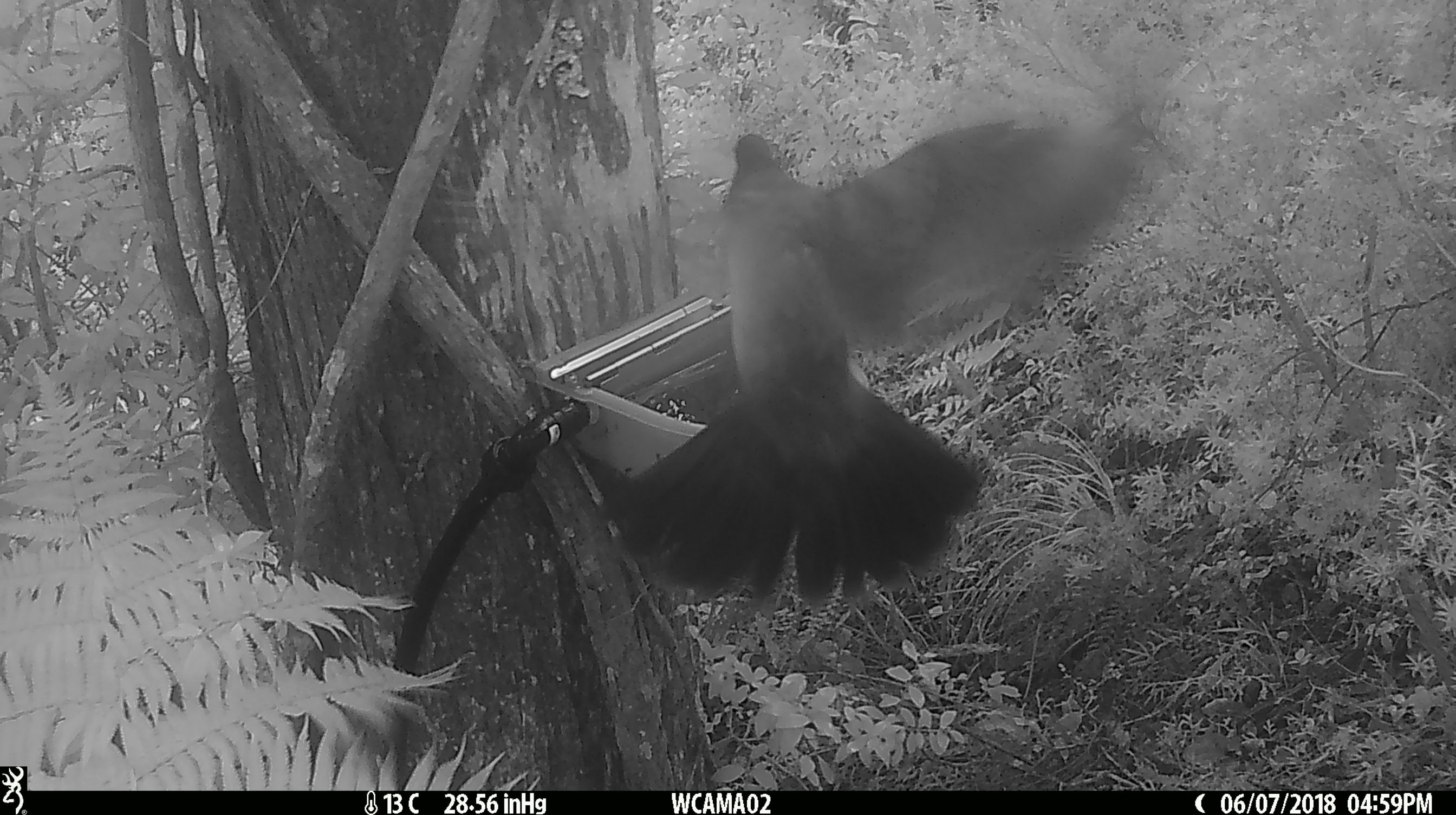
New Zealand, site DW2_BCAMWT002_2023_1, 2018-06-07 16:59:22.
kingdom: Animalia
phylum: Chordata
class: Aves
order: Columbiformes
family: Columbidae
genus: Hemiphaga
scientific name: Hemiphaga novaeseelandiae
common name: new zealand pigeon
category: kereru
Kereru (new zealand pigeon) (Hemiphaga novaeseelandiae).